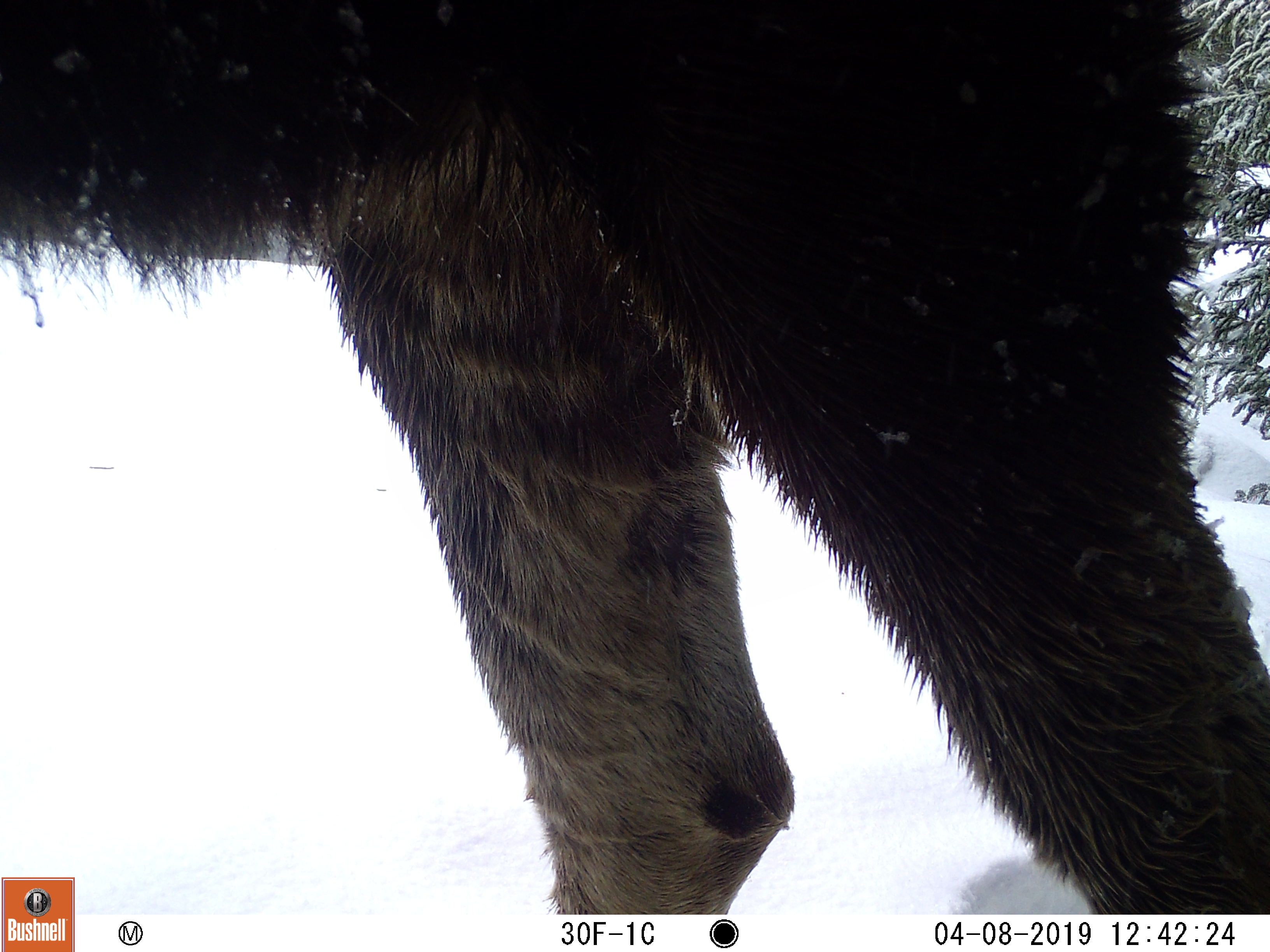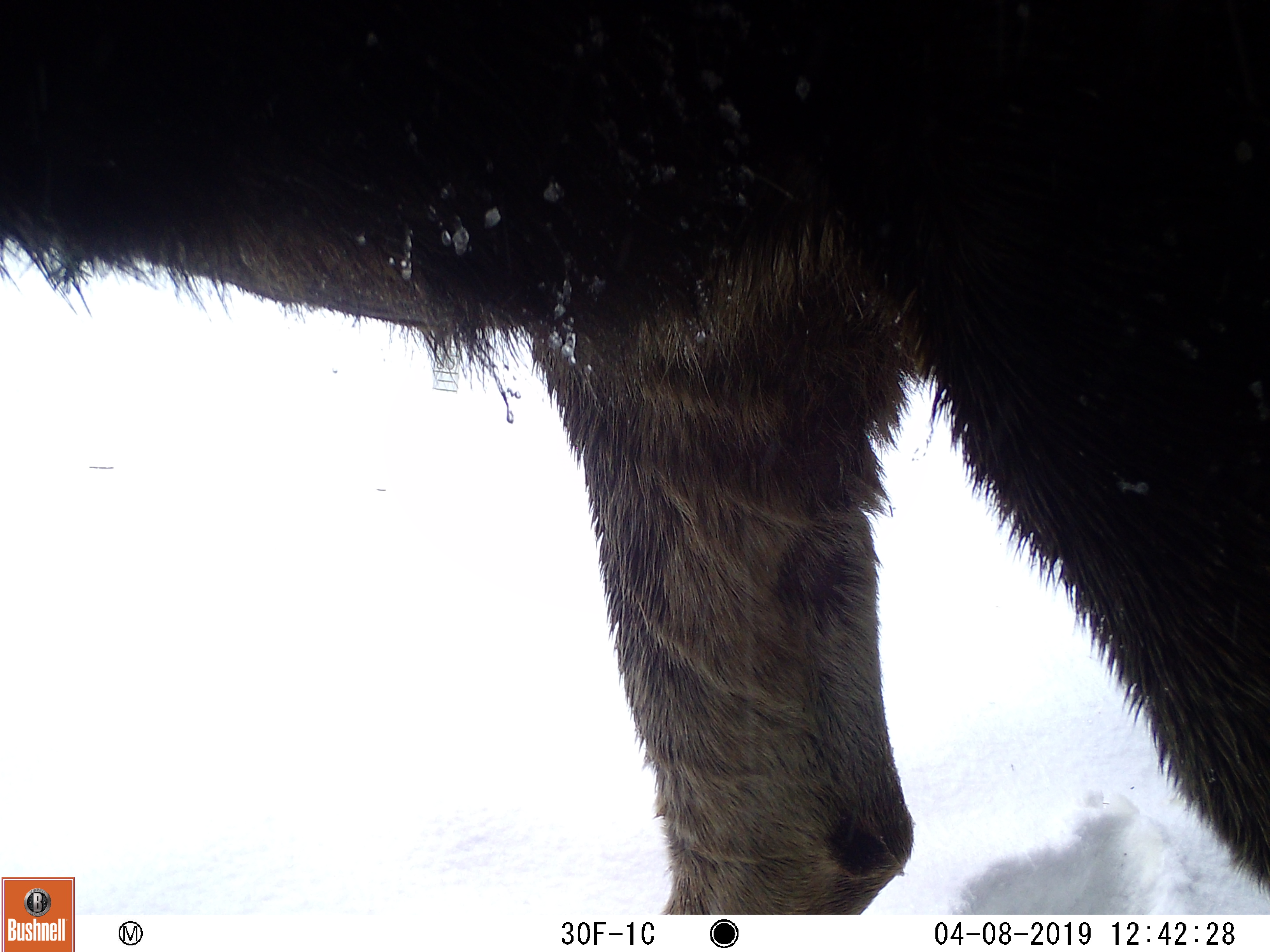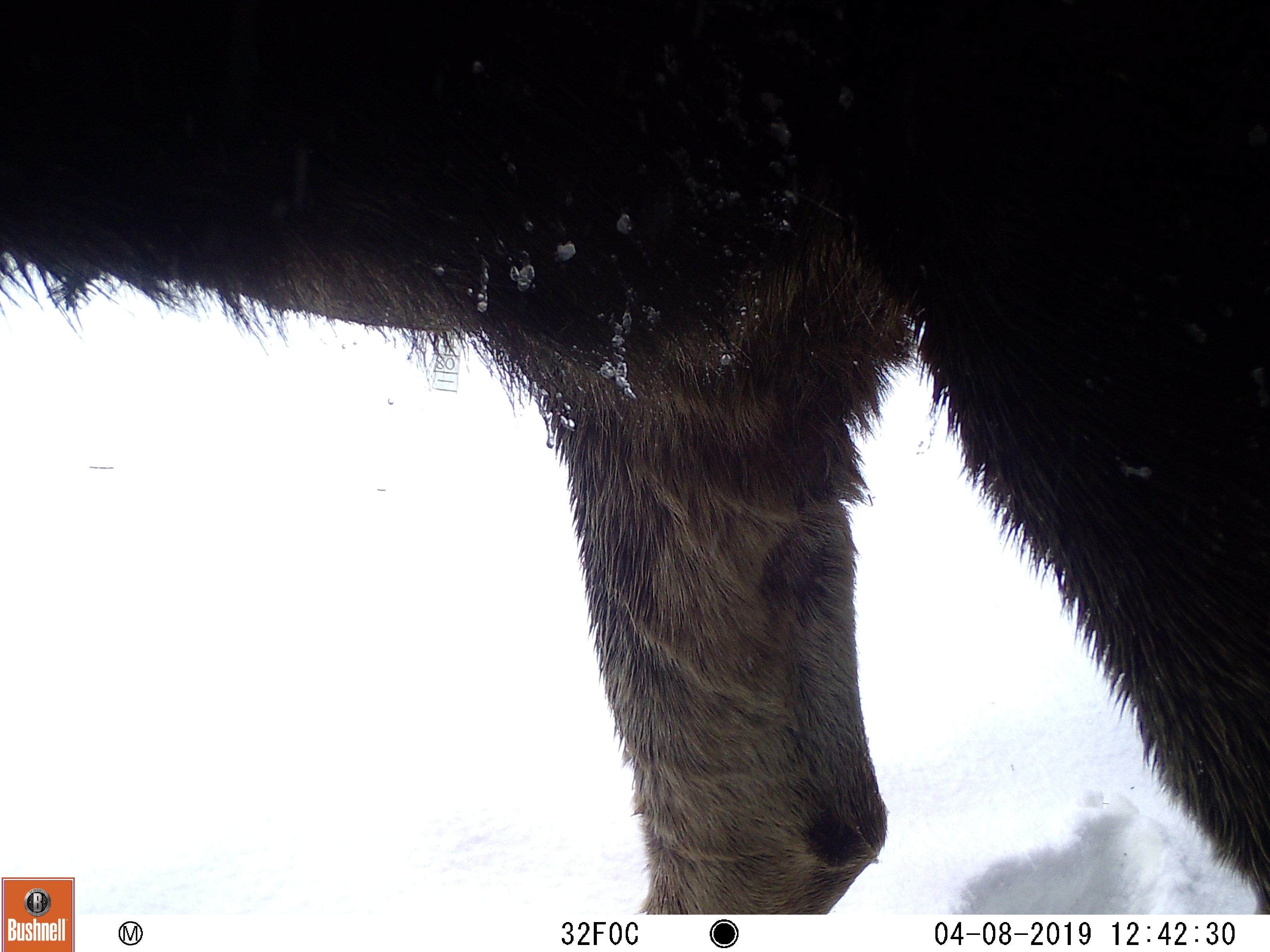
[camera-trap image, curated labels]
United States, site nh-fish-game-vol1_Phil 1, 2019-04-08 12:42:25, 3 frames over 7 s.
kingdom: Animalia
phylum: Chordata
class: Mammalia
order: Artiodactyla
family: Cervidae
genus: Alces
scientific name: Alces alces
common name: moose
Moose (Alces alces).